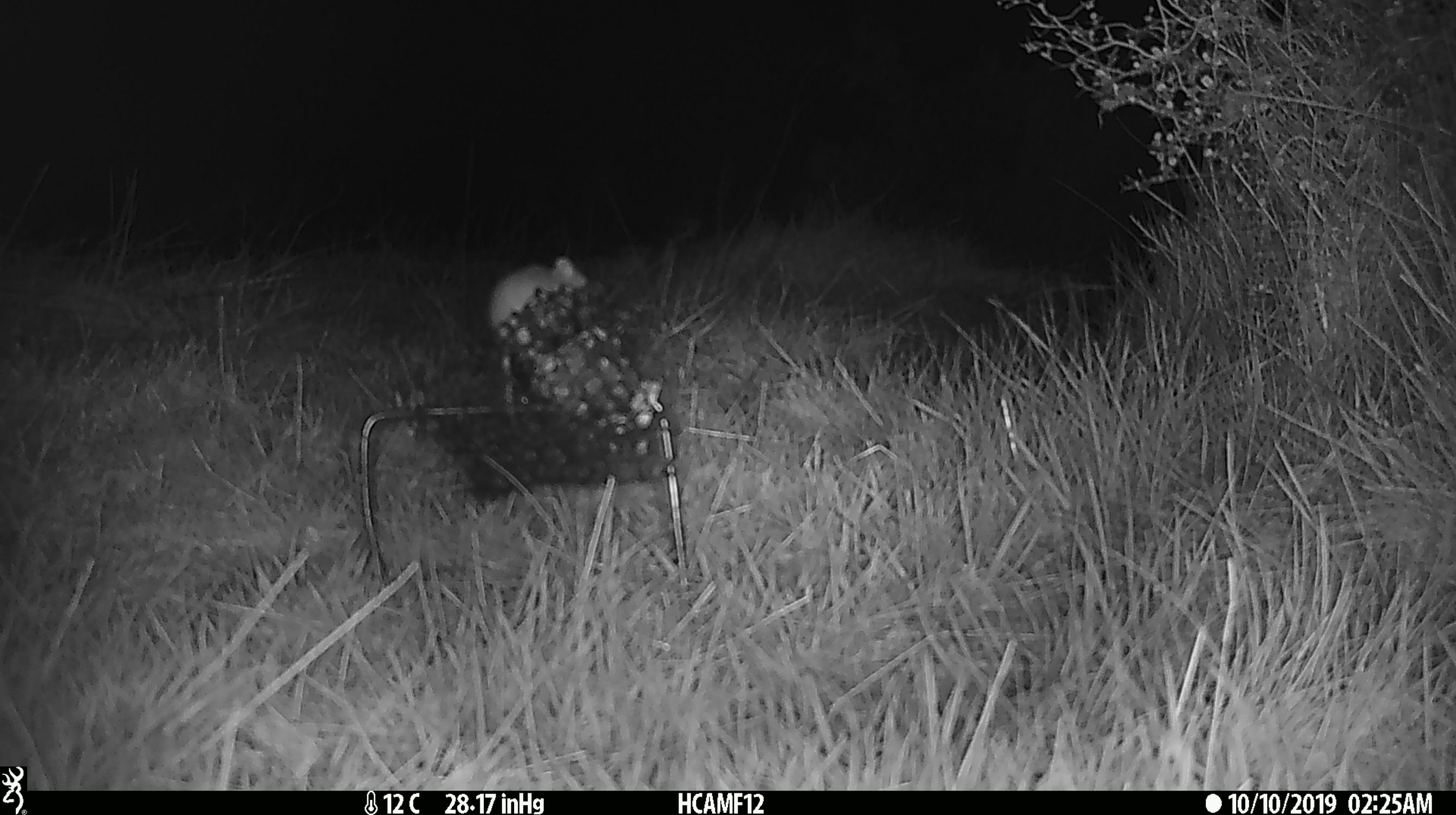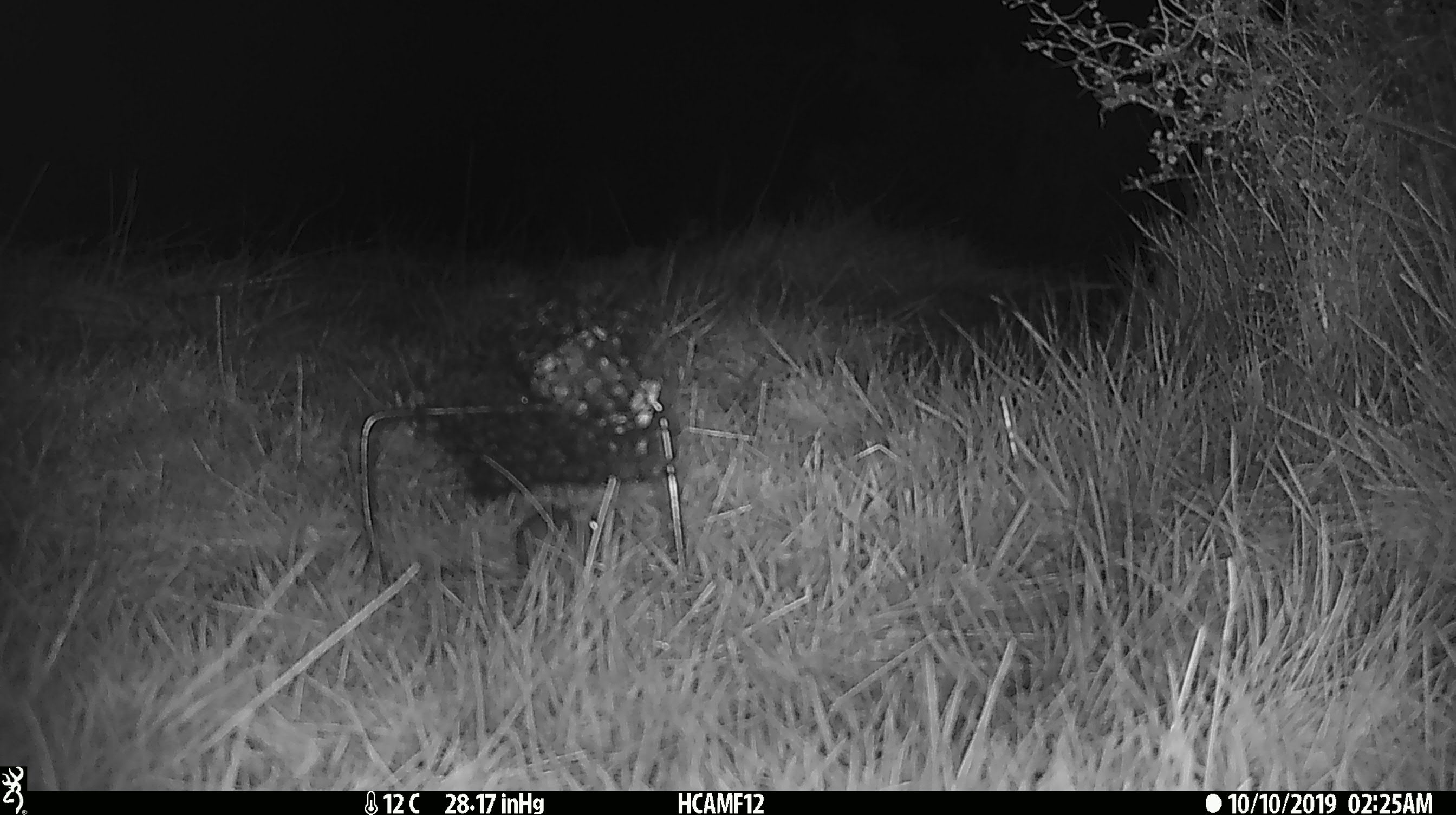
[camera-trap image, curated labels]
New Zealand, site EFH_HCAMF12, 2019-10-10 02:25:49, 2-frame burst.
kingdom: Animalia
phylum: Chordata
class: Mammalia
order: Rodentia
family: Muridae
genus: Mus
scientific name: Mus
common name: mouse